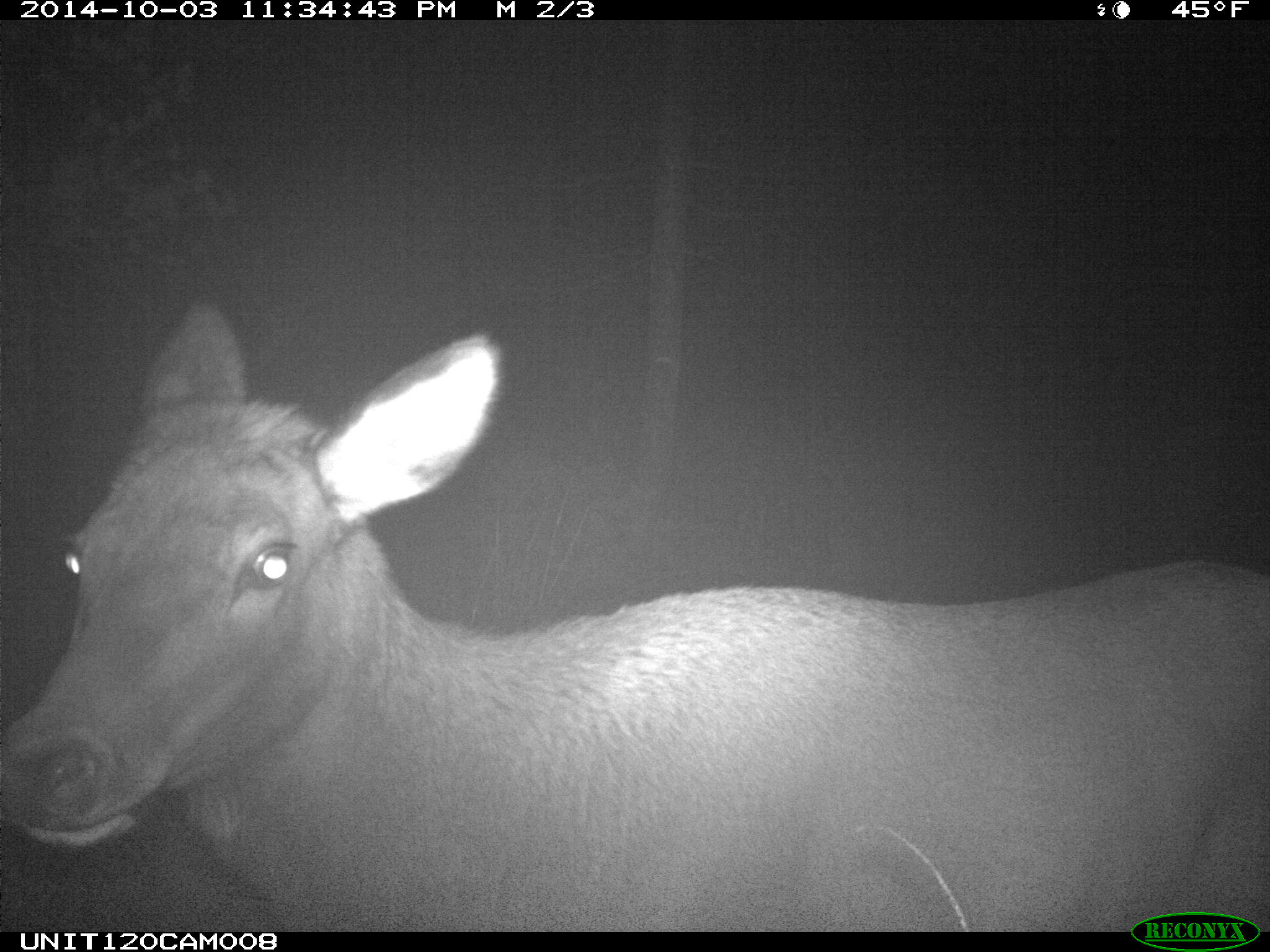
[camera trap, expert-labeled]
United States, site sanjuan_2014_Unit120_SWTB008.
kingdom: Animalia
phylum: Chordata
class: Mammalia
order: Artiodactyla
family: Cervidae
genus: Cervus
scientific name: Cervus elaphus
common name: red deer